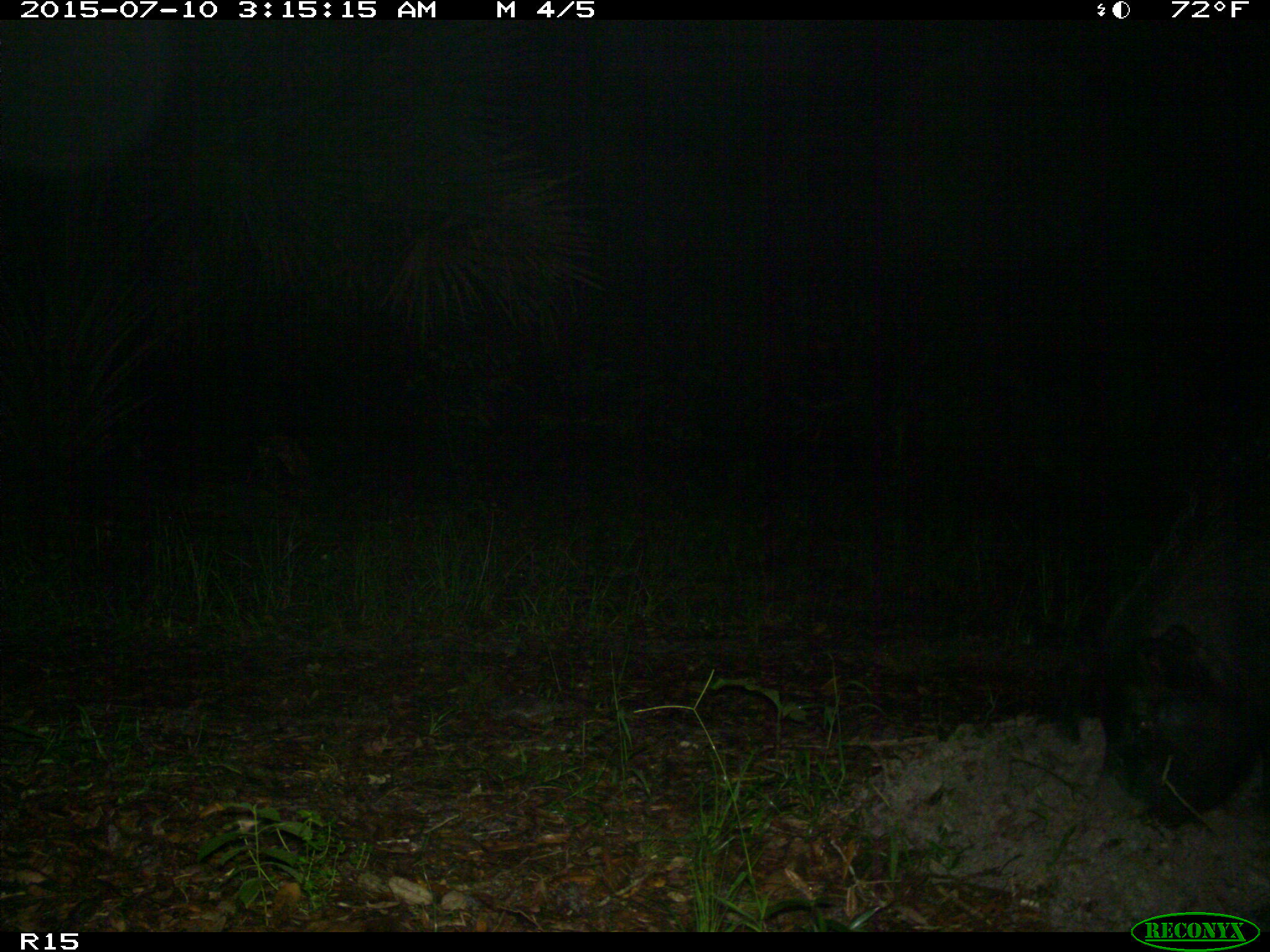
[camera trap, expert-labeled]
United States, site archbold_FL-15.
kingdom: Animalia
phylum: Chordata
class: Mammalia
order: Artiodactyla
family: Suidae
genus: Sus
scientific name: Sus scrofa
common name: wild boar